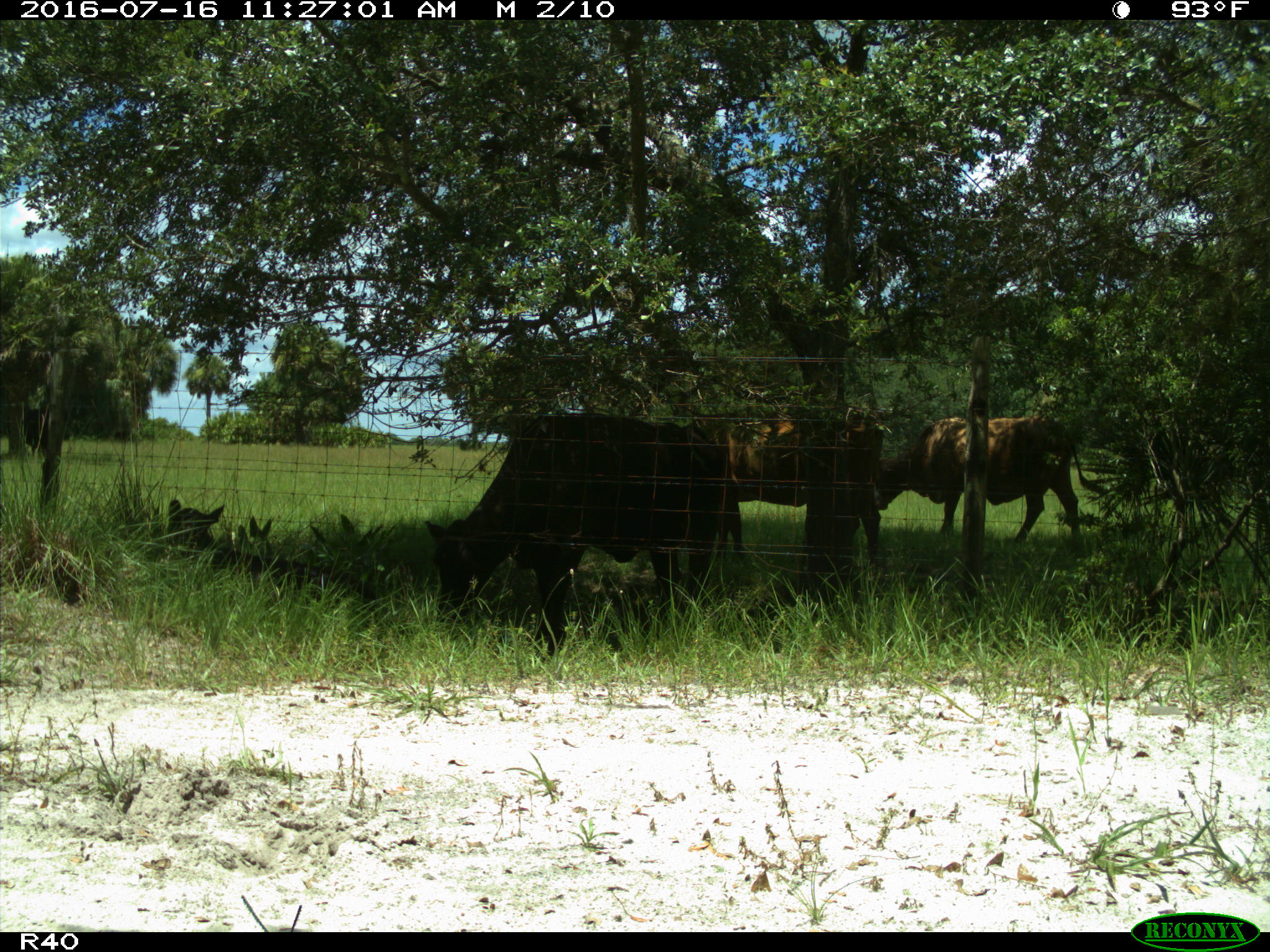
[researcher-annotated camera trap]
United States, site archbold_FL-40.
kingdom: Animalia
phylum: Chordata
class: Mammalia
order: Artiodactyla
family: Bovidae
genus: Bos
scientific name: Bos taurus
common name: domestic cow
Bos taurus (domestic cow).